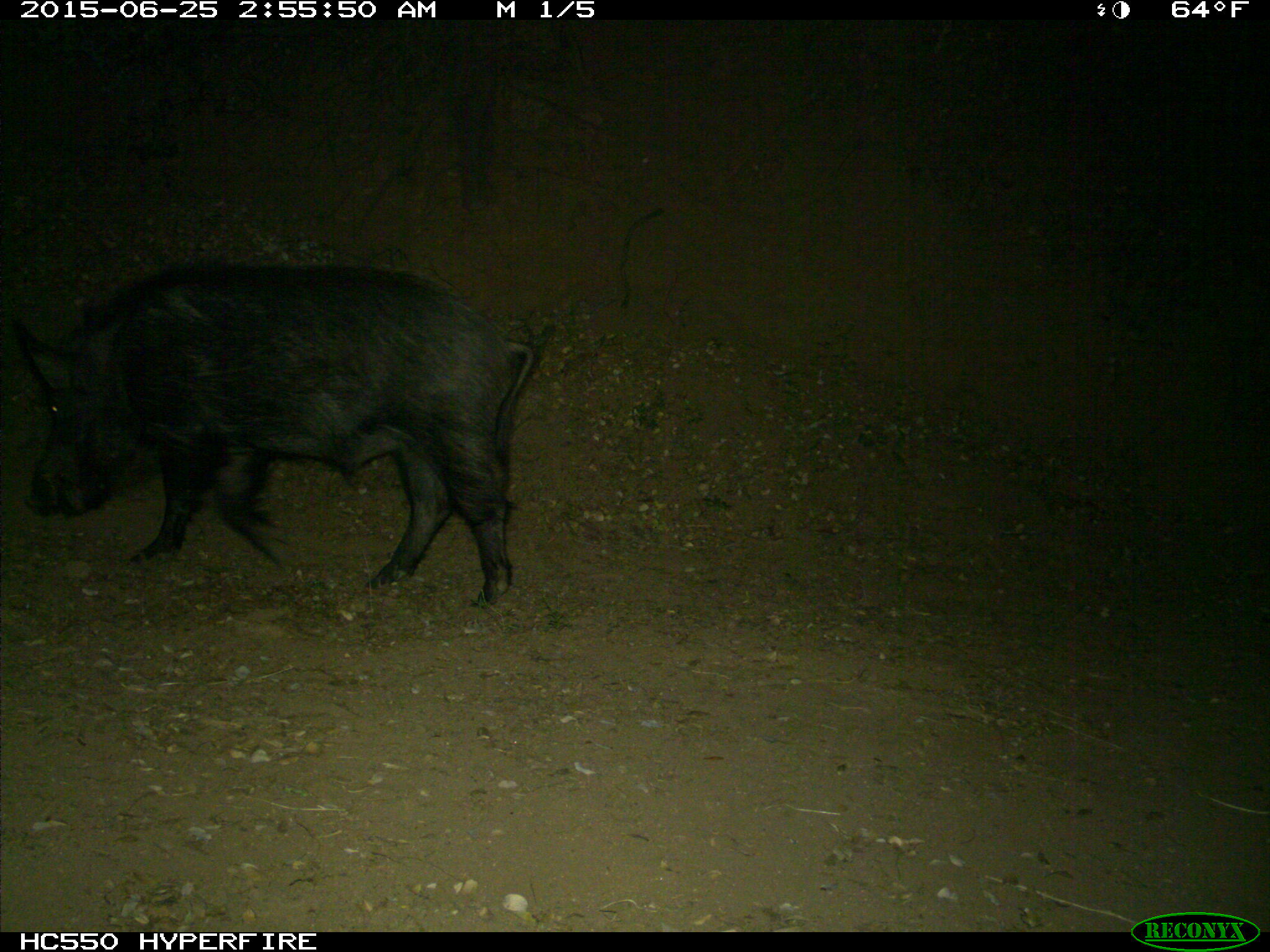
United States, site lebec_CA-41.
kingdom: Animalia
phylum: Chordata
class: Mammalia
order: Artiodactyla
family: Suidae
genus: Sus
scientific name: Sus scrofa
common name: wild boar